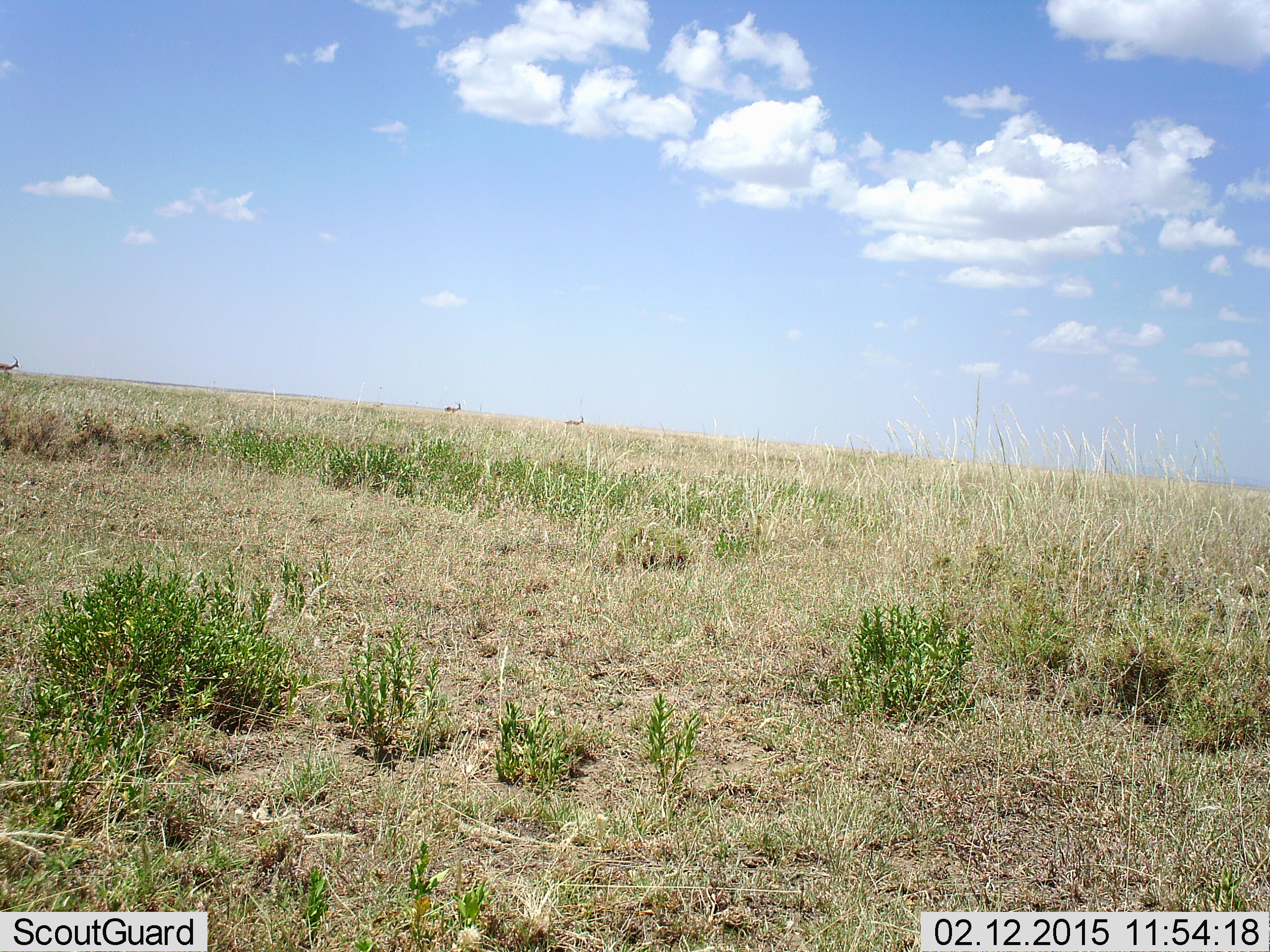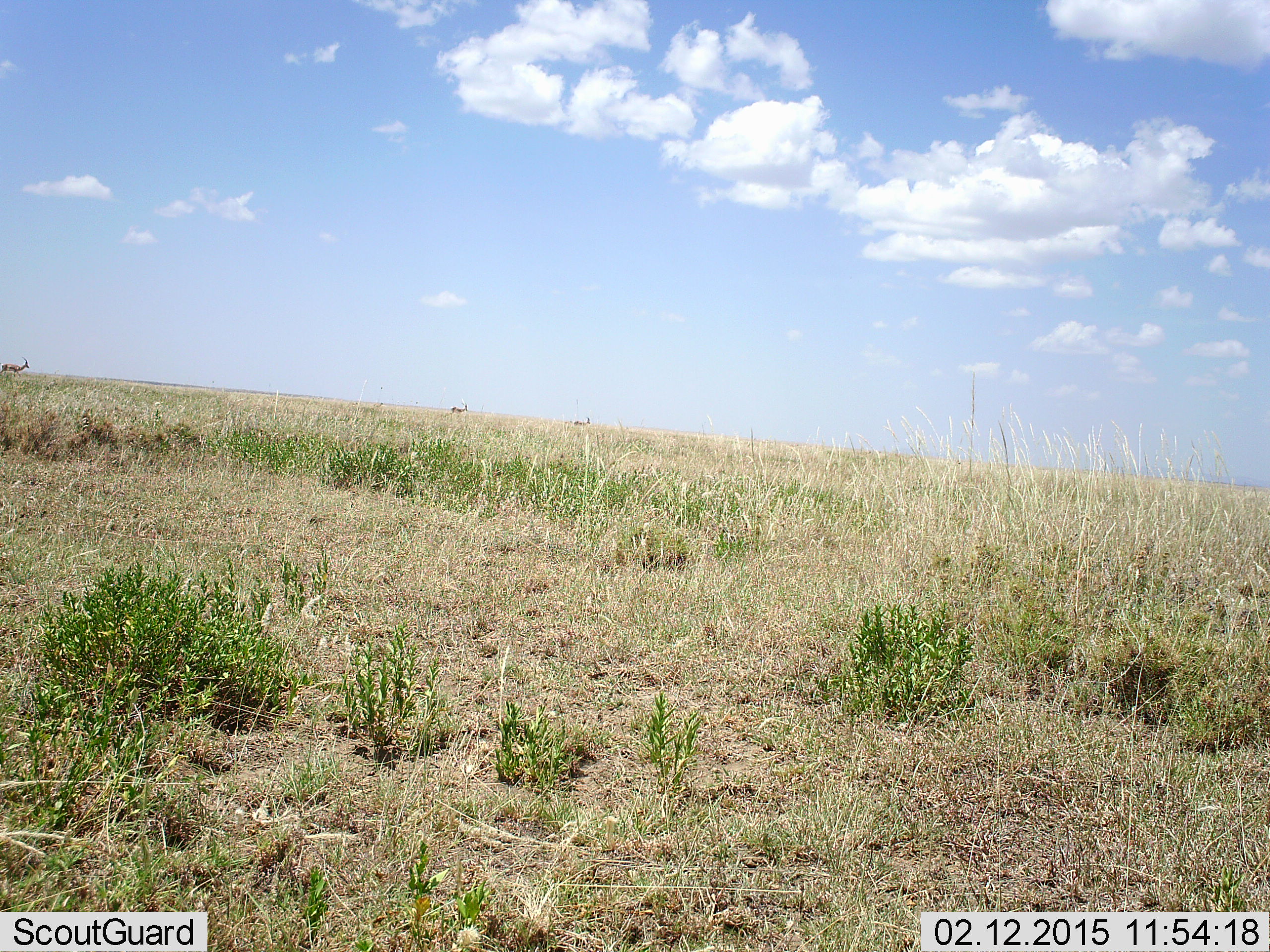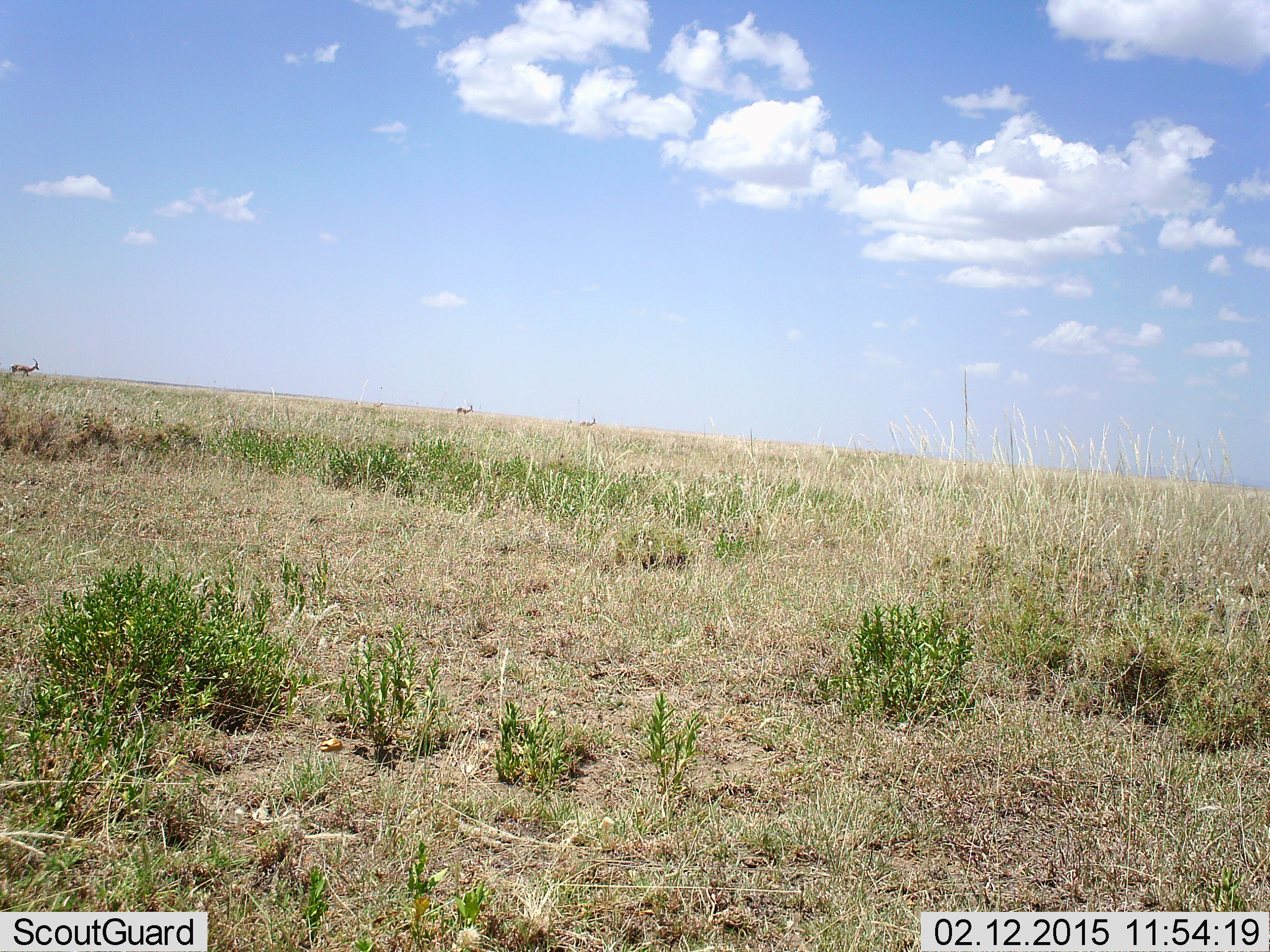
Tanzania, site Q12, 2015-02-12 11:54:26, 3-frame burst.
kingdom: Animalia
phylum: Chordata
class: Mammalia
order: Artiodactyla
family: Bovidae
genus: Eudorcas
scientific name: Eudorcas thomsonii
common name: thomson's gazelle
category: gazellethomsons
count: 3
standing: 0%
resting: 0%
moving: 100%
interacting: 0%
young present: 0%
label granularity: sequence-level